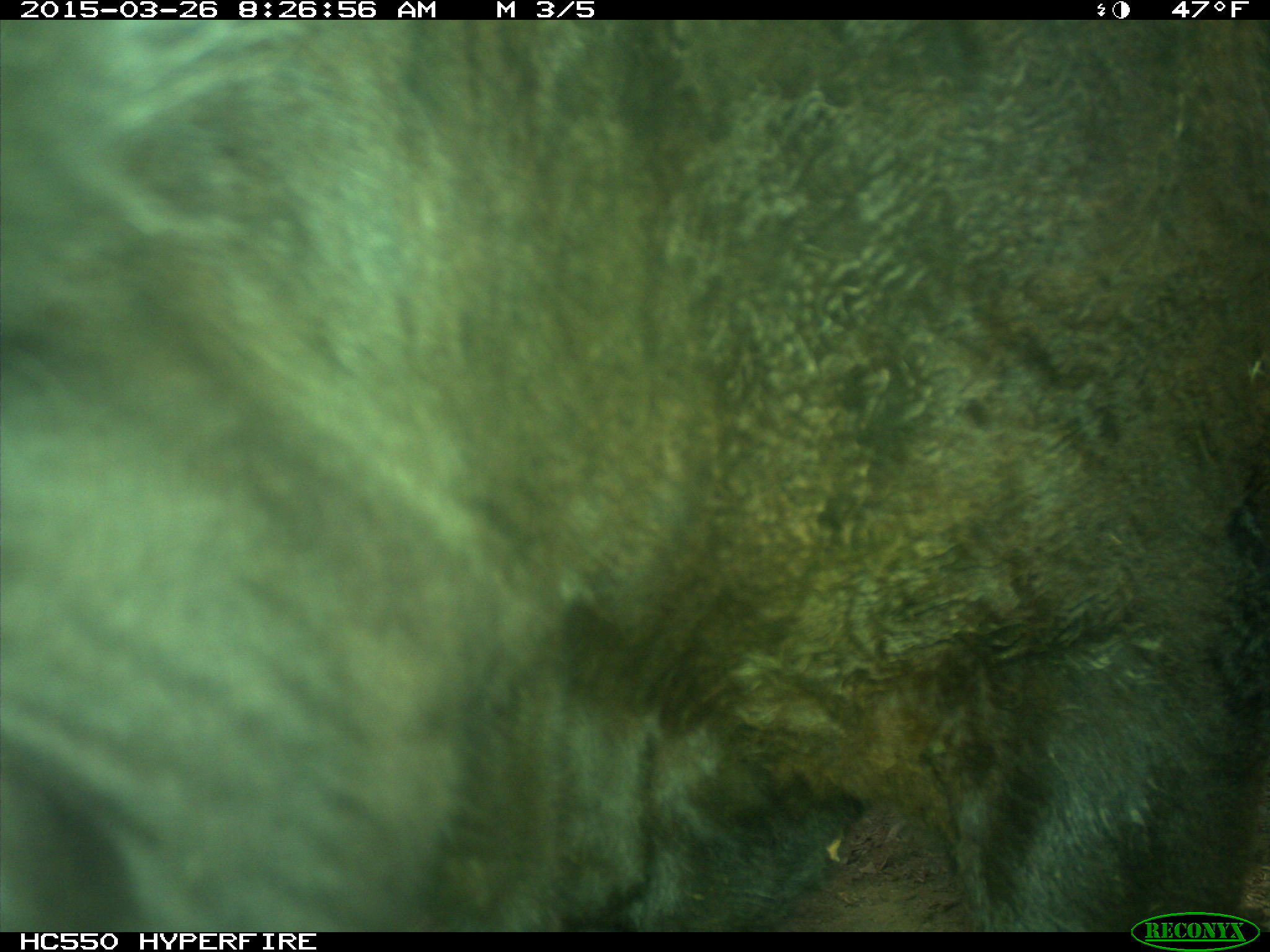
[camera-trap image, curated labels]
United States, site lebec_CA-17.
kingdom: Animalia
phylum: Chordata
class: Mammalia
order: Artiodactyla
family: Bovidae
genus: Bos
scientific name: Bos taurus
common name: domestic cow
Bos taurus (domestic cow).